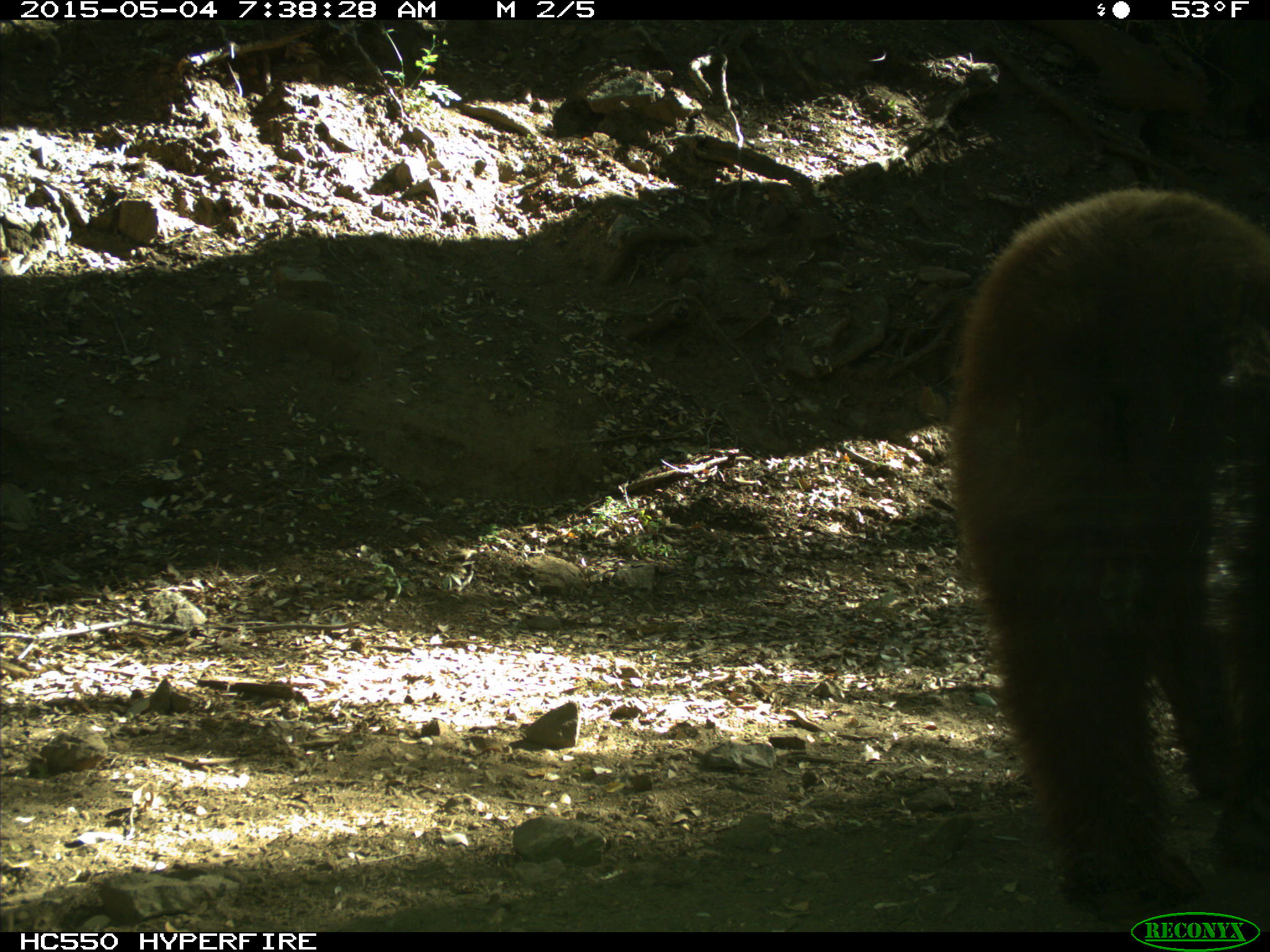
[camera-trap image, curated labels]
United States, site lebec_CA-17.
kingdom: Animalia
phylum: Chordata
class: Mammalia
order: Carnivora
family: Ursidae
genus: Ursus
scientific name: Ursus americanus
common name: american black bear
Ursus americanus (american black bear).